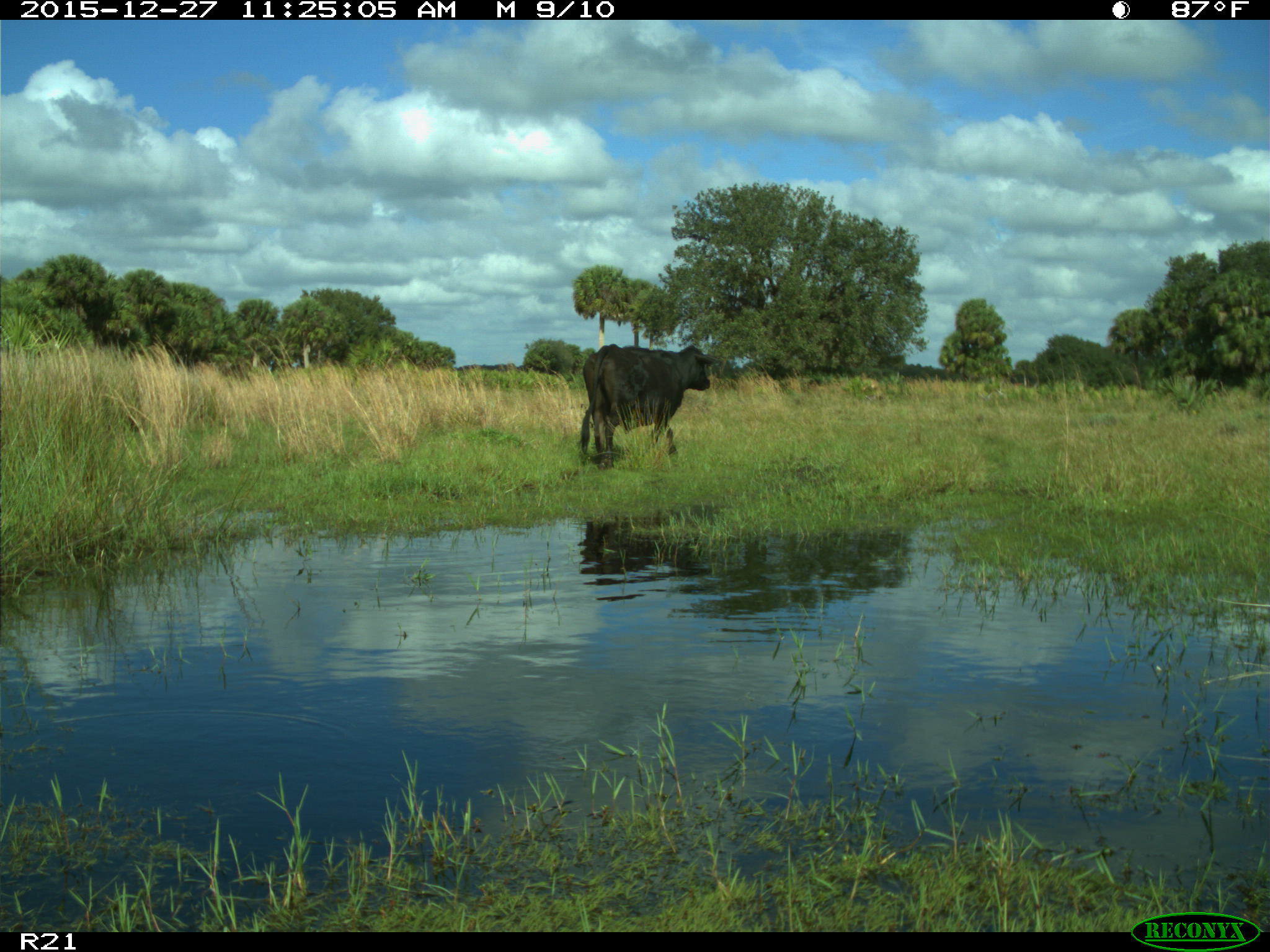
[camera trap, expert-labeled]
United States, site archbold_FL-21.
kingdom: Animalia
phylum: Chordata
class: Mammalia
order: Artiodactyla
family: Bovidae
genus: Bos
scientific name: Bos taurus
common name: domestic cow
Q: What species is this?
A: Bos taurus (domestic cow).